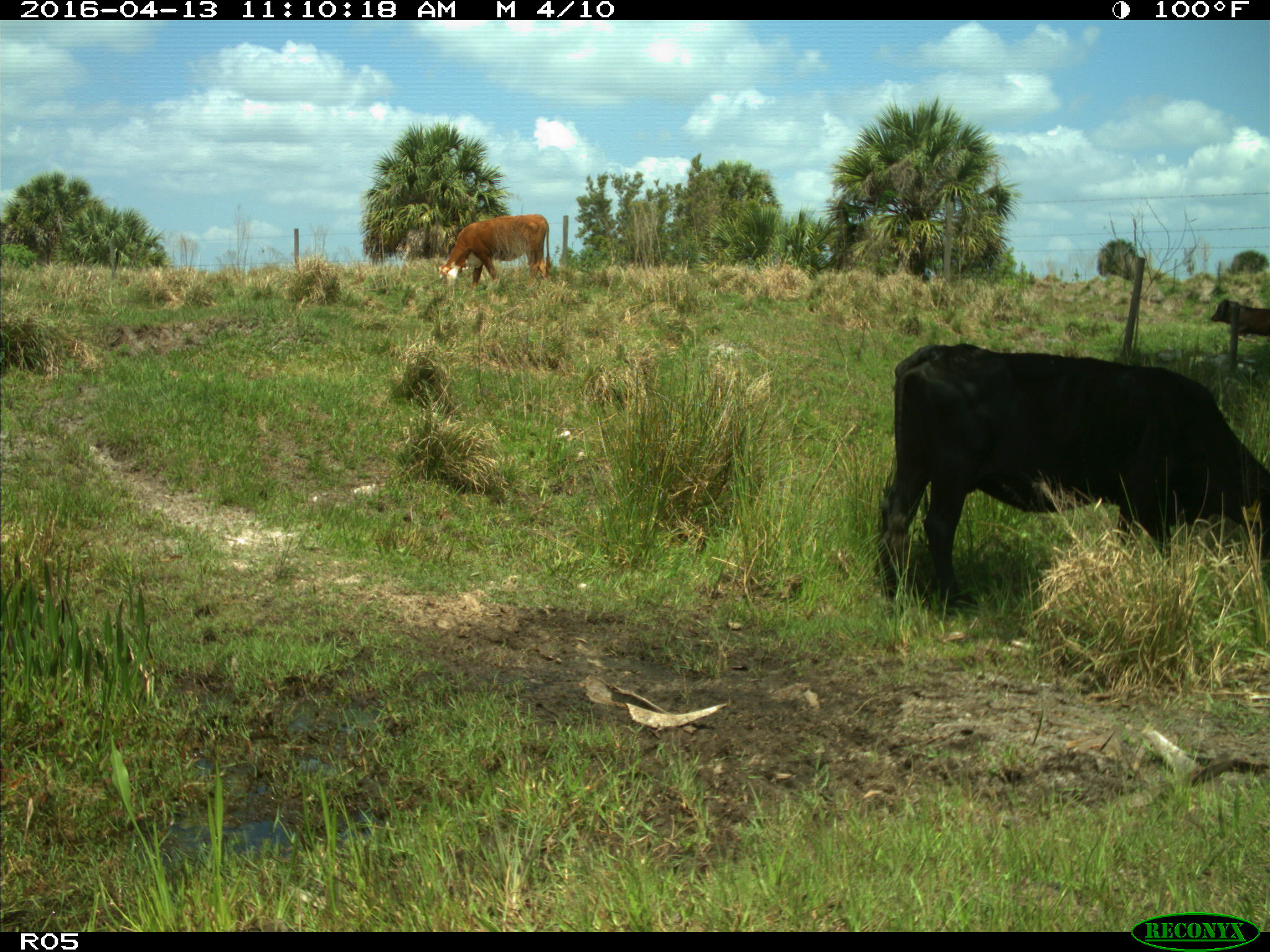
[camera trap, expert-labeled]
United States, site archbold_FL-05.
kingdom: Animalia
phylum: Chordata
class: Mammalia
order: Artiodactyla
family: Bovidae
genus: Bos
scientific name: Bos taurus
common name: domestic cow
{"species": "Bos taurus (domestic cow)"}